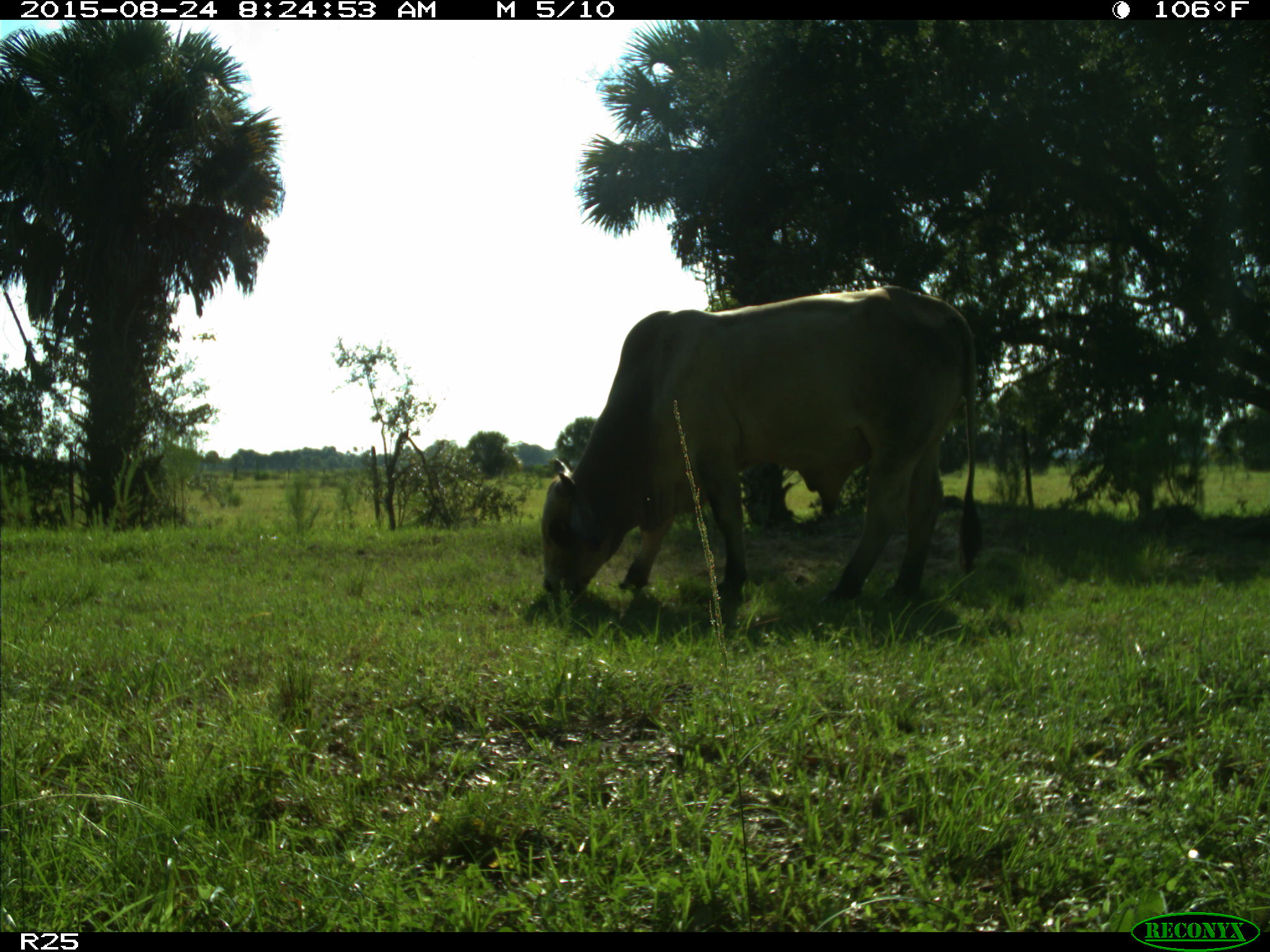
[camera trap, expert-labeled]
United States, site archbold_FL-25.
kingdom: Animalia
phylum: Chordata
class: Mammalia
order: Artiodactyla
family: Bovidae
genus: Bos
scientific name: Bos taurus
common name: domestic cow